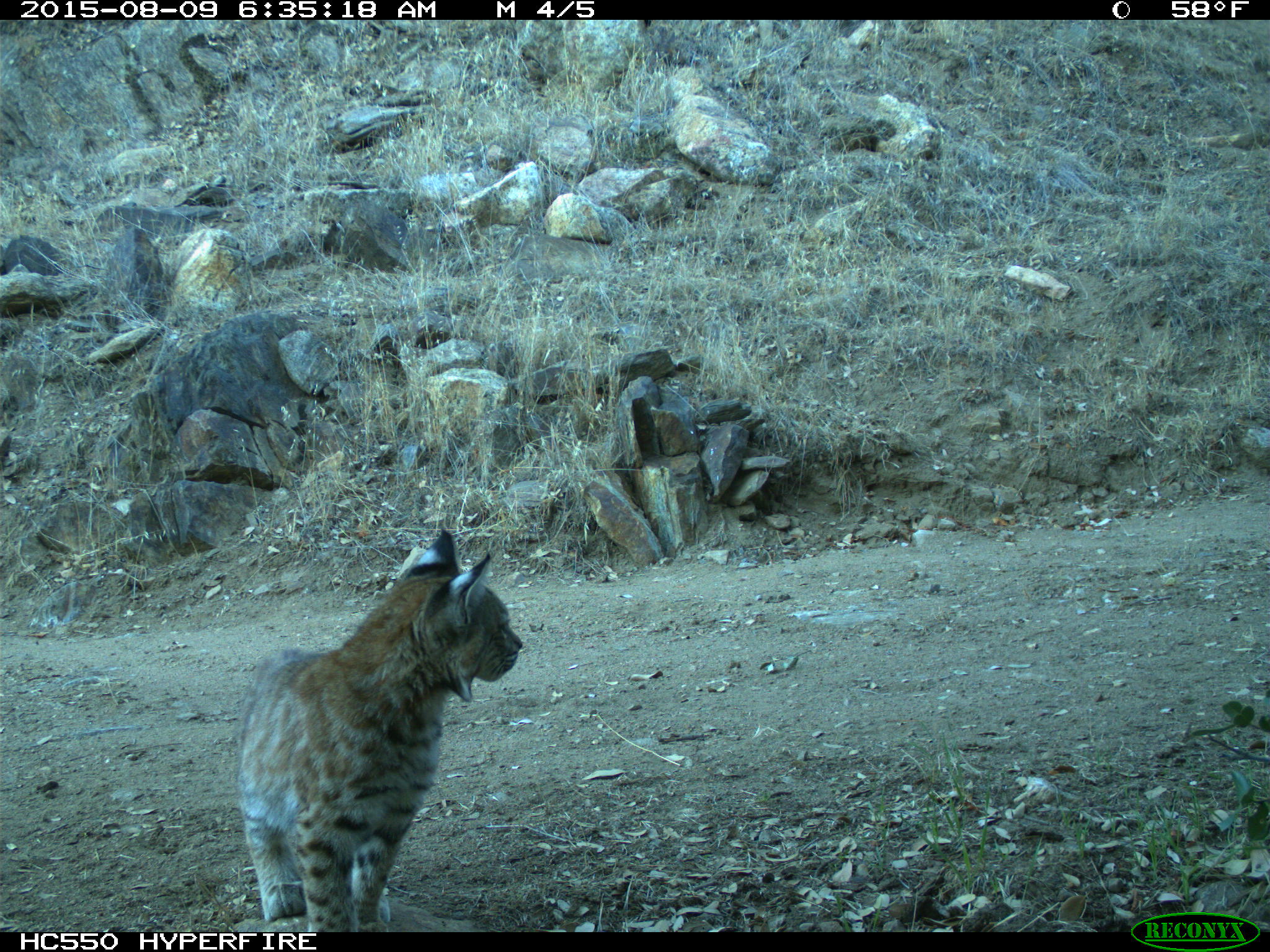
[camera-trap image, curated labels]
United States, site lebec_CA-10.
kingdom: Animalia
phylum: Chordata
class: Mammalia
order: Carnivora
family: Felidae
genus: Lynx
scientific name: Lynx rufus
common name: bobcat